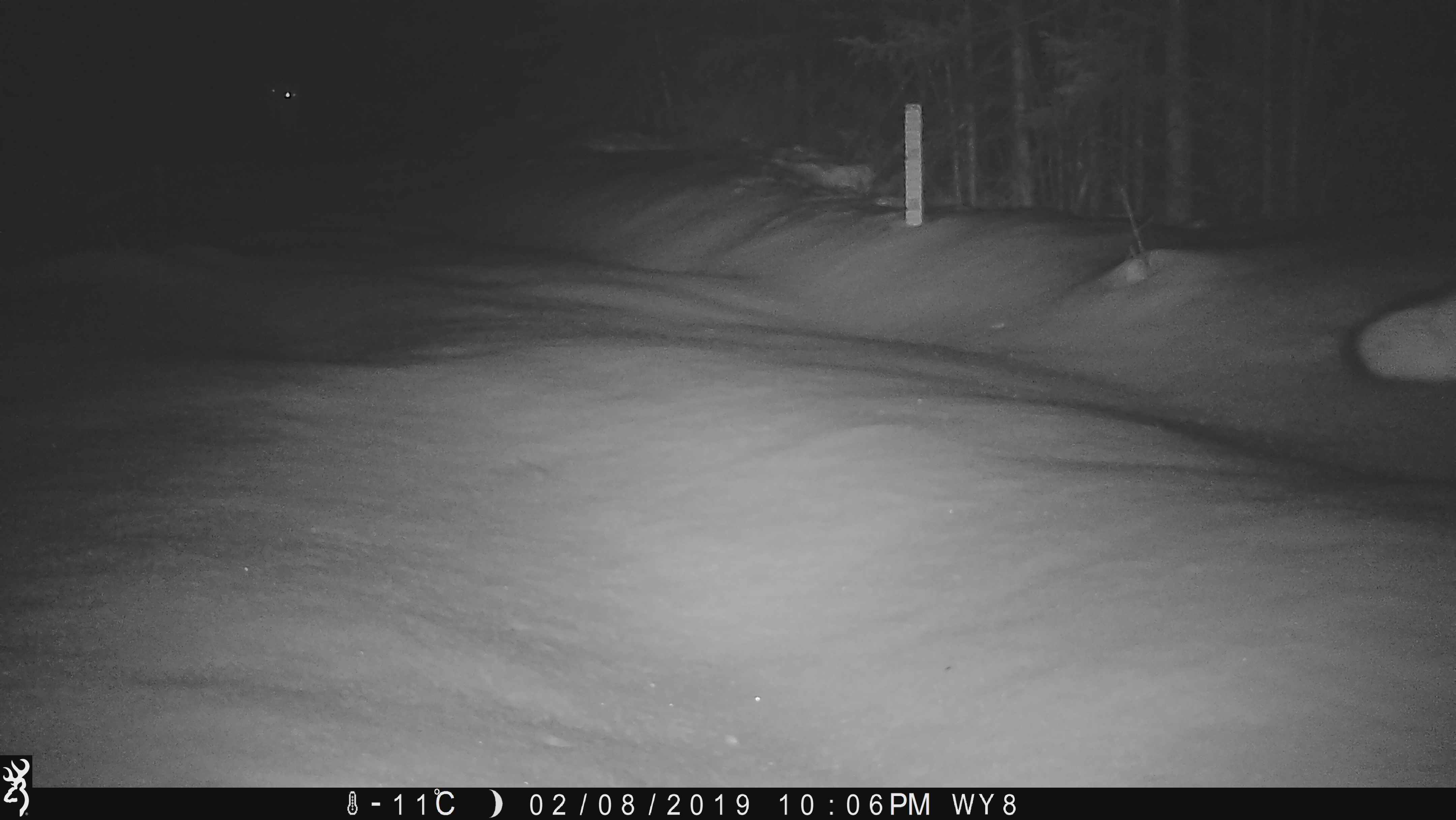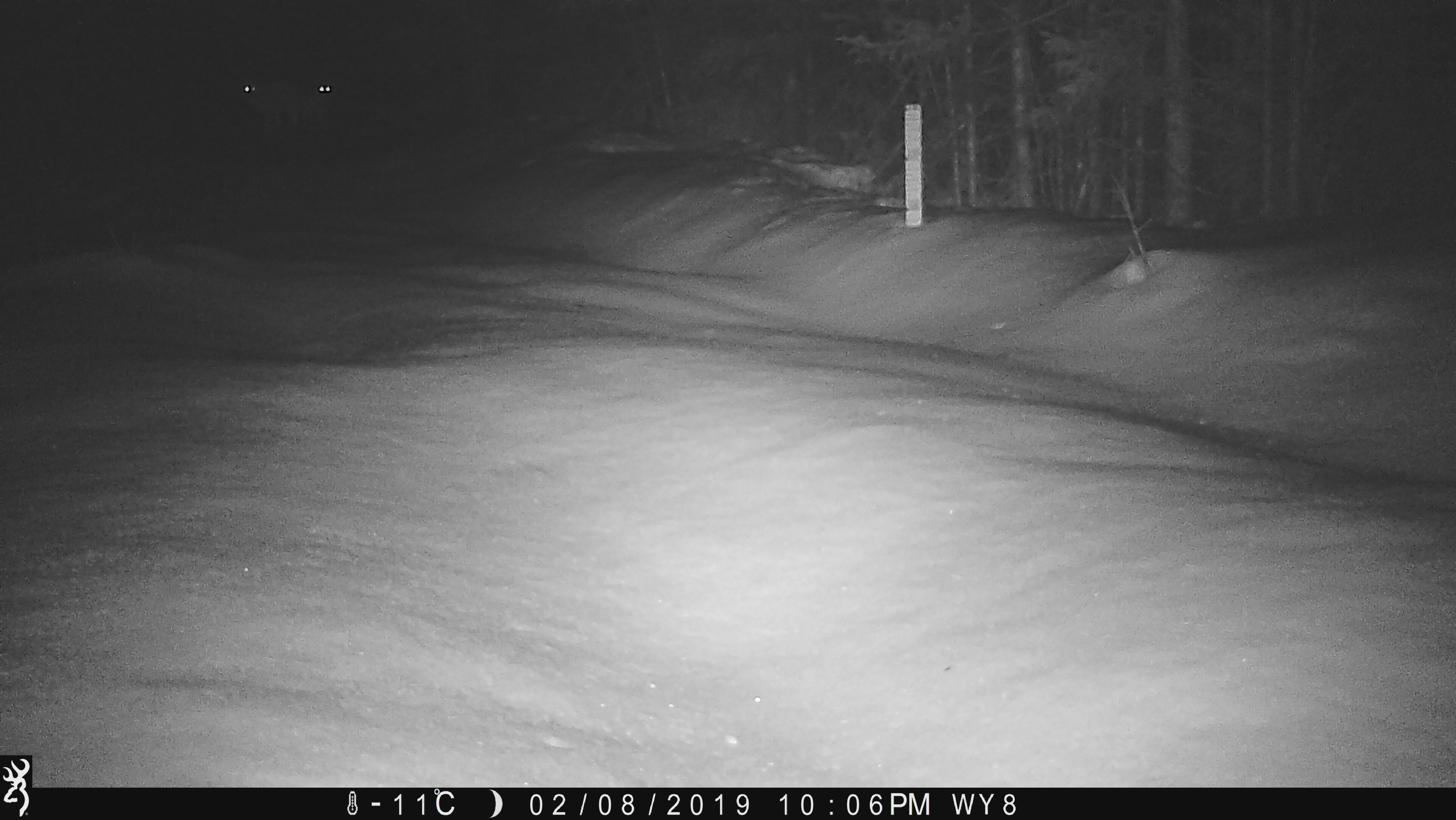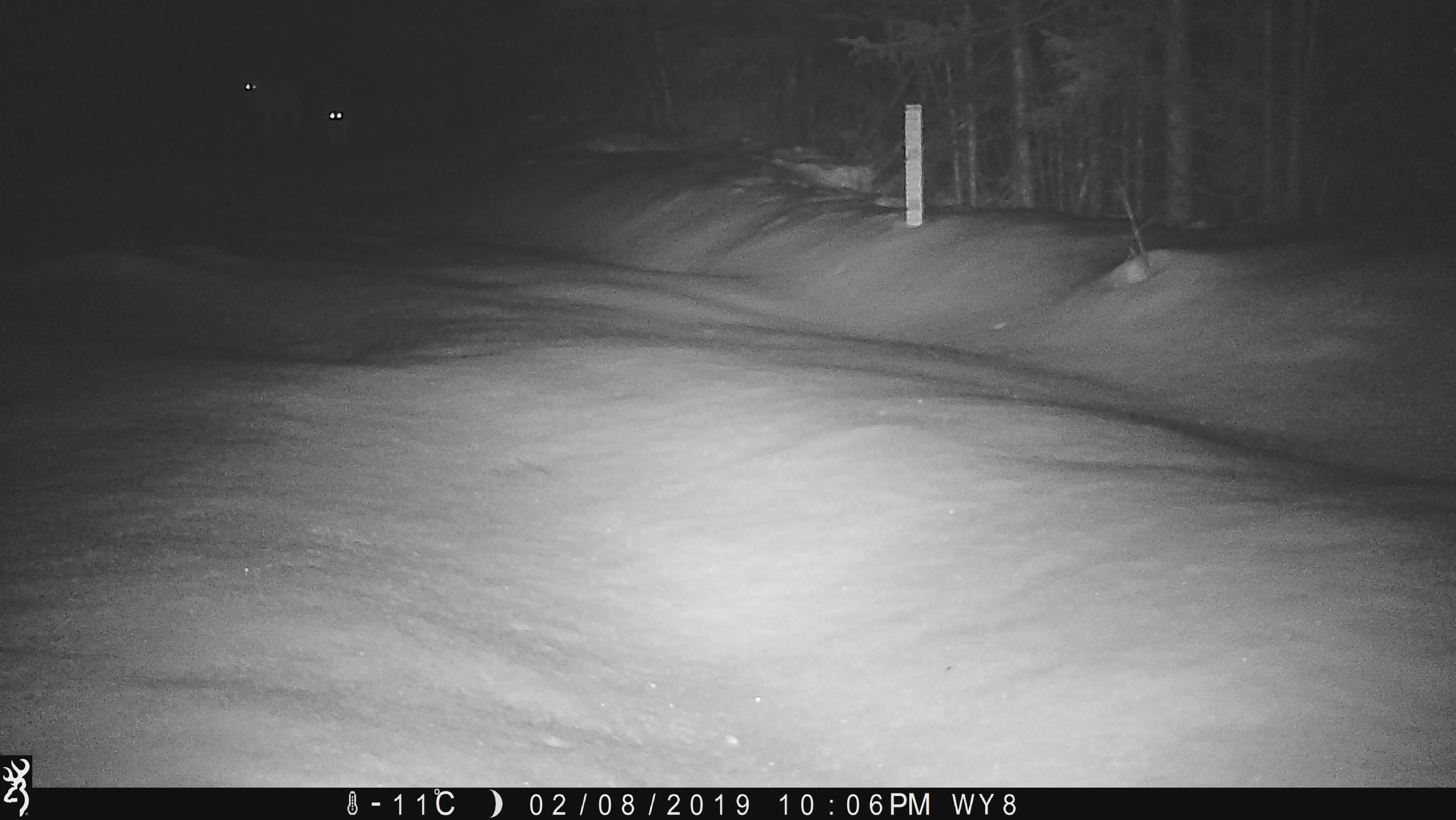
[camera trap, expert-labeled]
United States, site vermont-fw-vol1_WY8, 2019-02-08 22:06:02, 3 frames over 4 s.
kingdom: Animalia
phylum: Chordata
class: Mammalia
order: Carnivora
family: Canidae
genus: Canis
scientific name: Canis latrans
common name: coyote